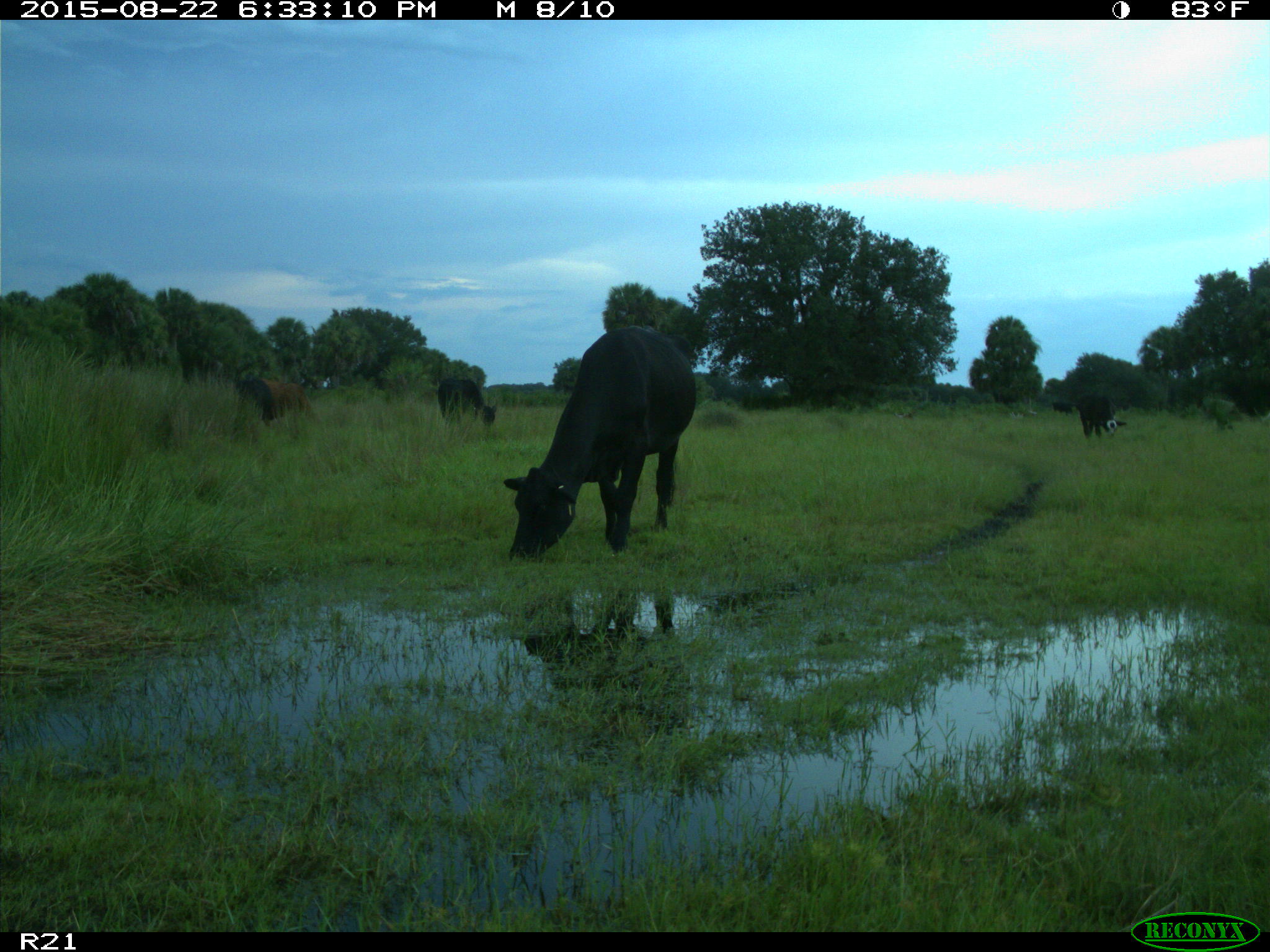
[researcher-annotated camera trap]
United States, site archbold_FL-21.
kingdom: Animalia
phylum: Chordata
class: Mammalia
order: Artiodactyla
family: Bovidae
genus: Bos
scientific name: Bos taurus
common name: domestic cow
Bos taurus (domestic cow).